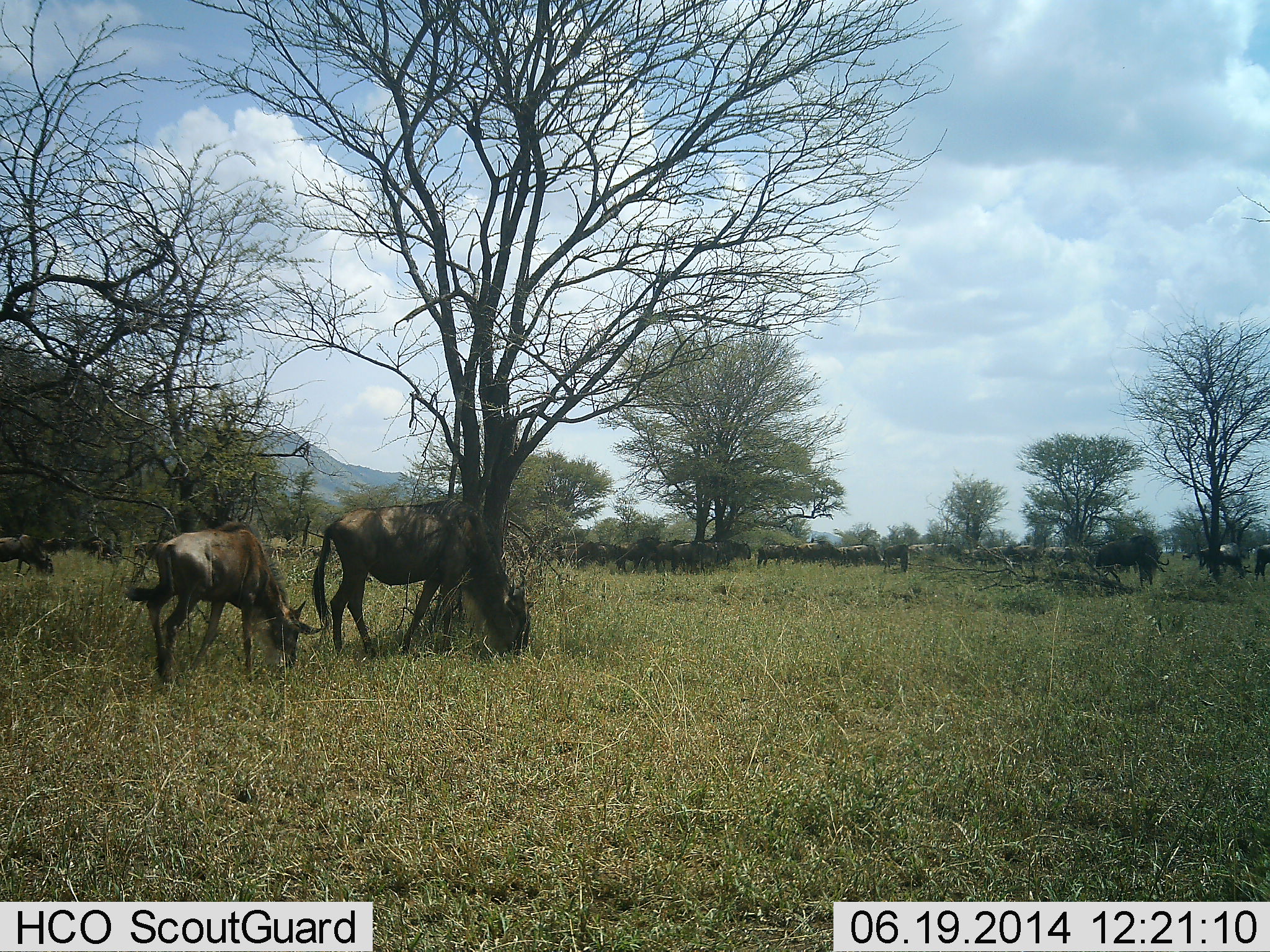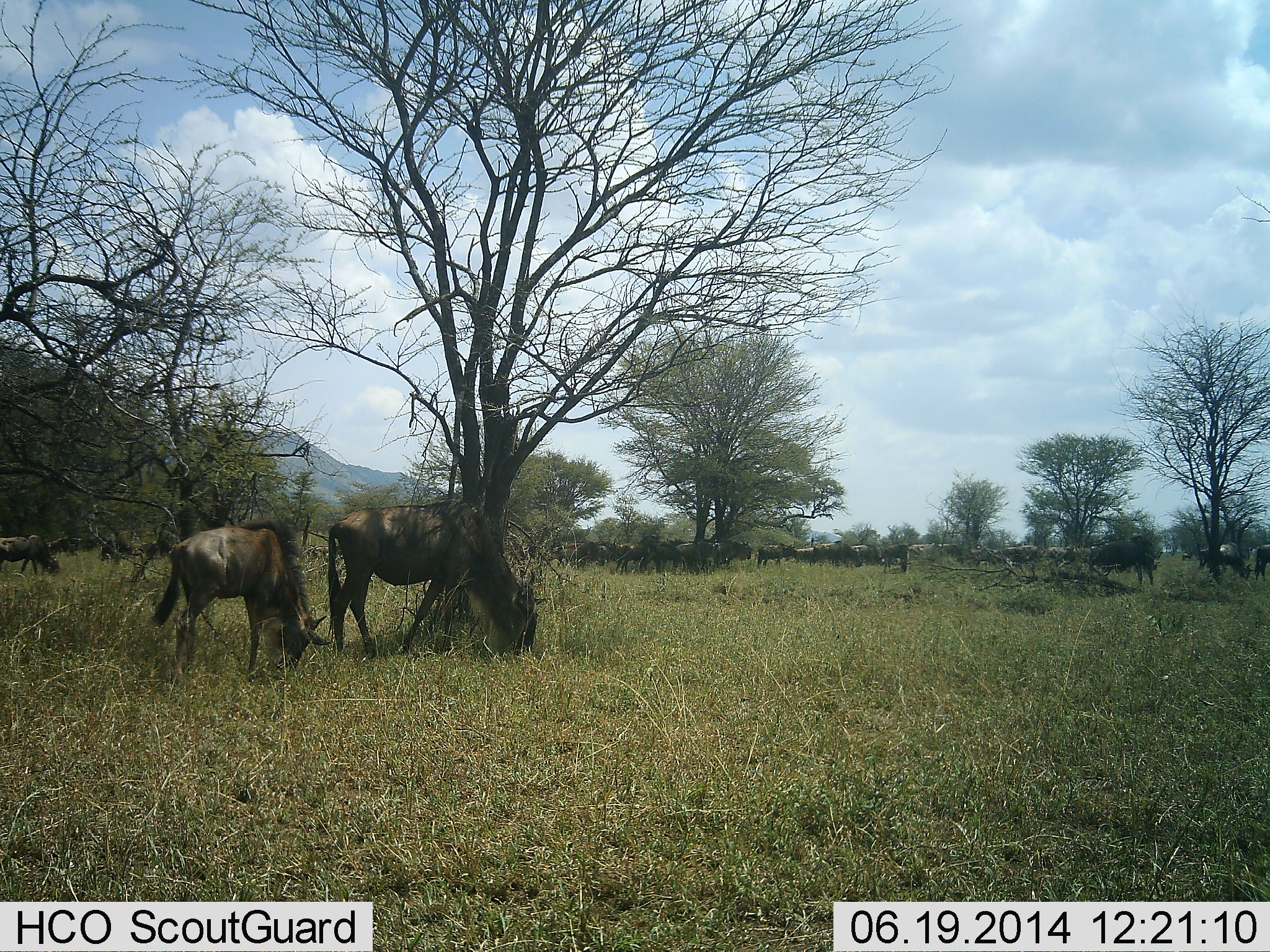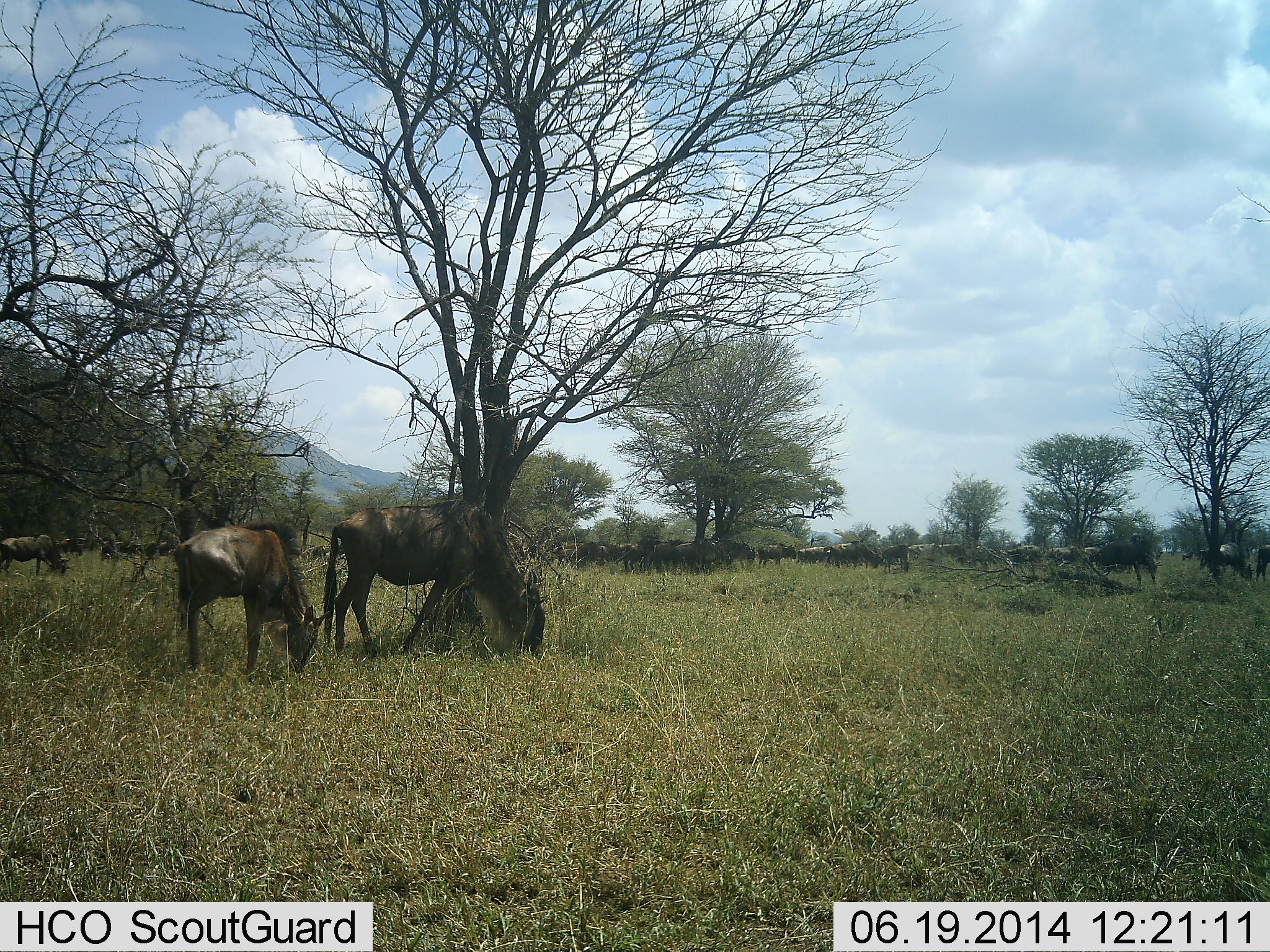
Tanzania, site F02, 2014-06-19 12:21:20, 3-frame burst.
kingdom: Animalia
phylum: Chordata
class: Mammalia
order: Artiodactyla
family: Bovidae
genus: Connochaetes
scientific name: Connochaetes taurinus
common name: blue wildebeest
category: wildebeest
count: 11-50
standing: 50%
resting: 10%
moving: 60%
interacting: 10%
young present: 0%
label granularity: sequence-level